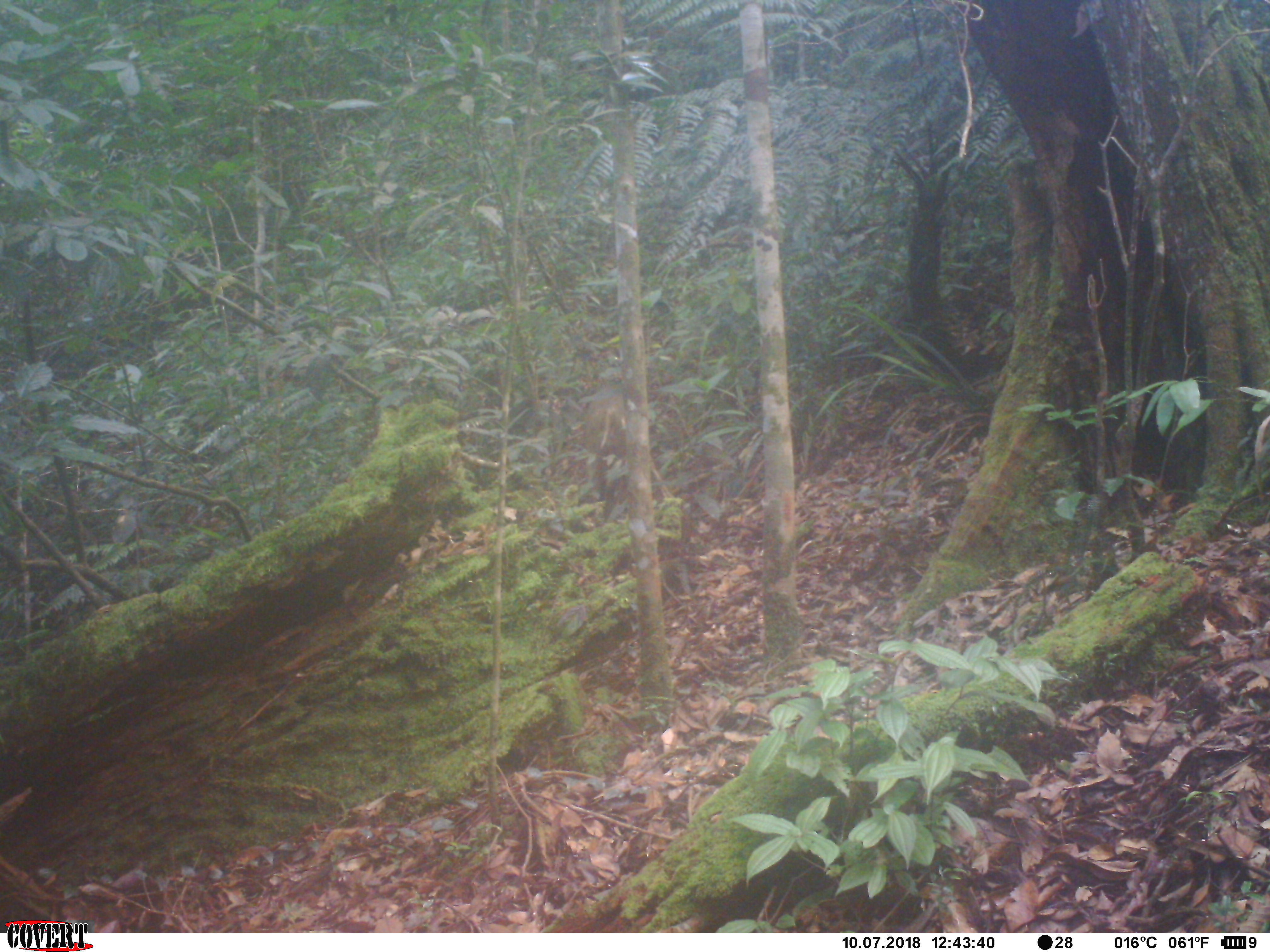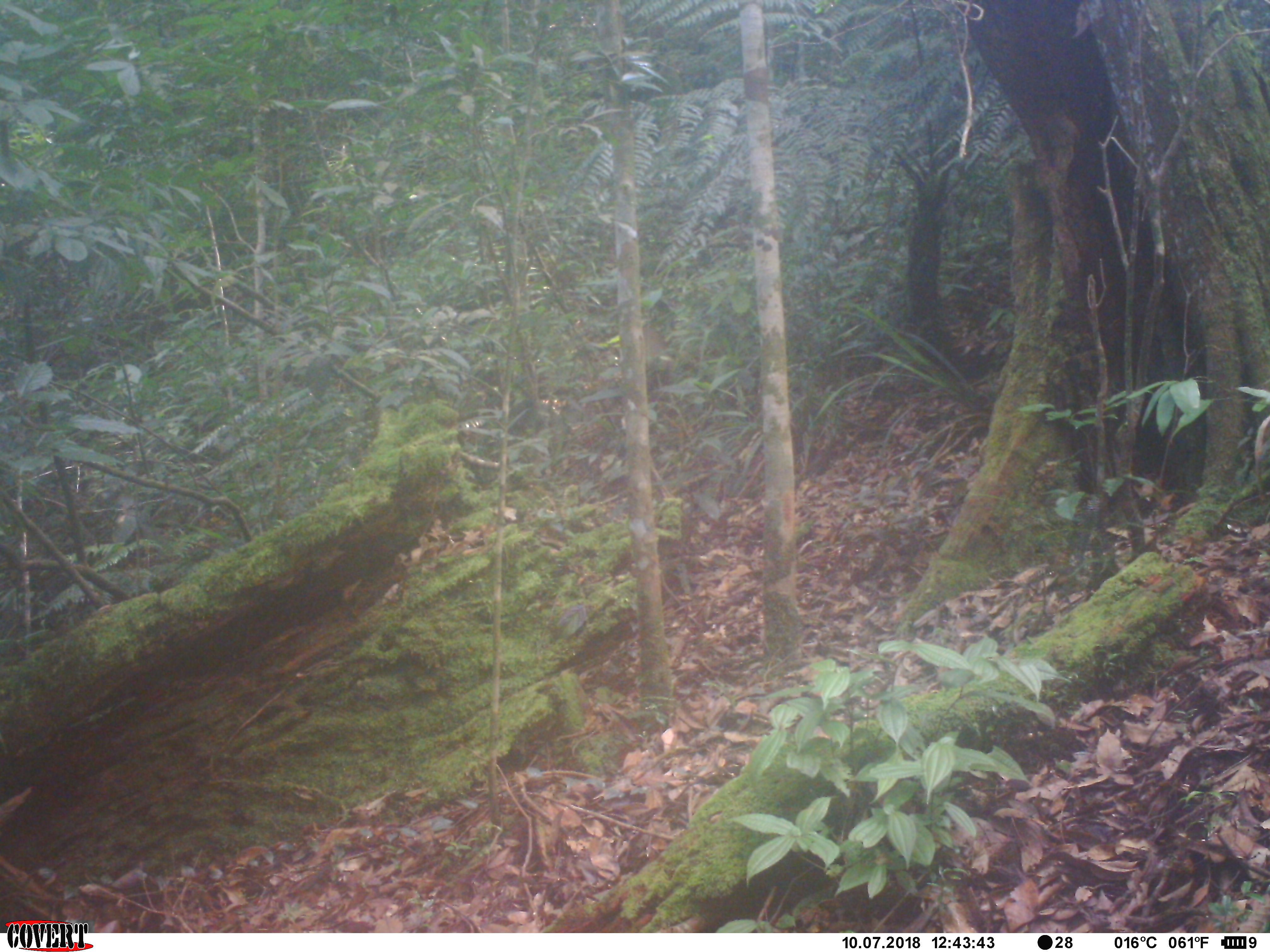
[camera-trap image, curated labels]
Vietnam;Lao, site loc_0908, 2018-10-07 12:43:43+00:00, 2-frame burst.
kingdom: Animalia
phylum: Chordata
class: Mammalia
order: Artiodactyla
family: Suidae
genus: Sus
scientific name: Sus scrofa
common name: eurasian wild pig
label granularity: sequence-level